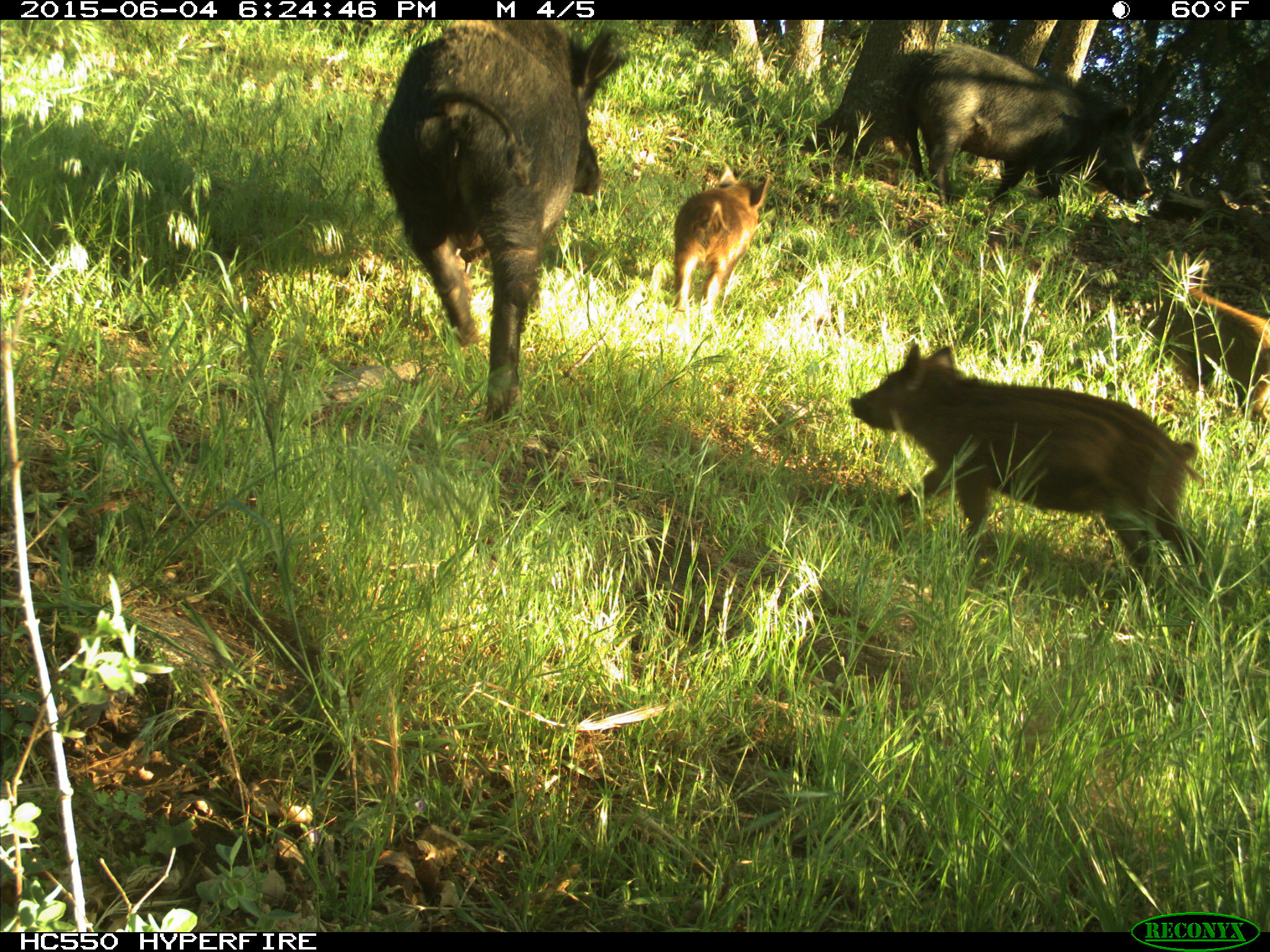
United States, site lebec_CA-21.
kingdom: Animalia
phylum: Chordata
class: Mammalia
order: Artiodactyla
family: Suidae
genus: Sus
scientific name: Sus scrofa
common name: wild boar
Sus scrofa (wild boar).